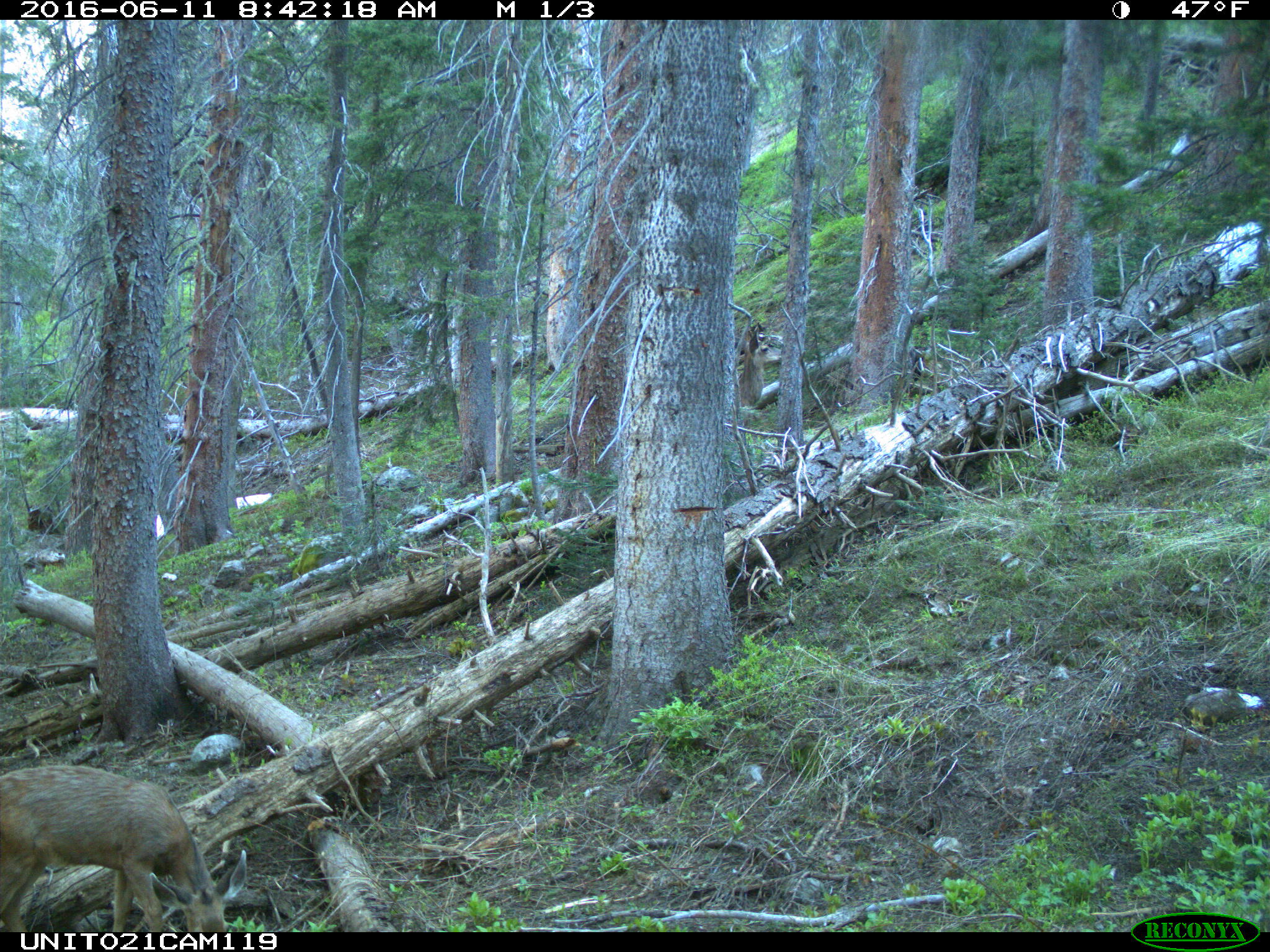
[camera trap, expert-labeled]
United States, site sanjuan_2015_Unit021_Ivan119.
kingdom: Animalia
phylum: Chordata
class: Mammalia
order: Artiodactyla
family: Cervidae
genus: Odocoileus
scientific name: Odocoileus hemionus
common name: mule deer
Odocoileus hemionus (mule deer).